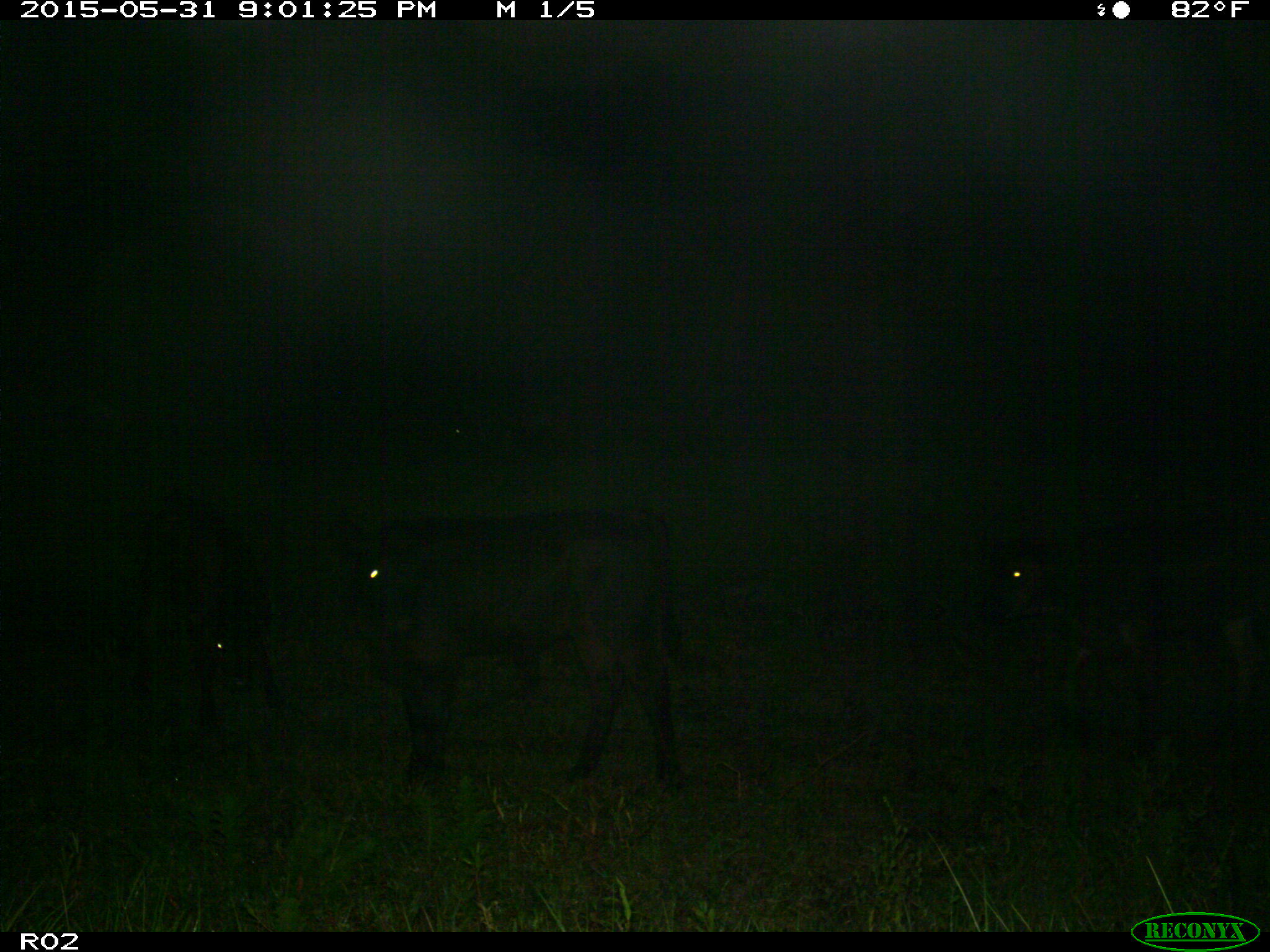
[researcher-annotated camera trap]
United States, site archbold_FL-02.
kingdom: Animalia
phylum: Chordata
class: Mammalia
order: Artiodactyla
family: Bovidae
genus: Bos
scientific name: Bos taurus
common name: domestic cow